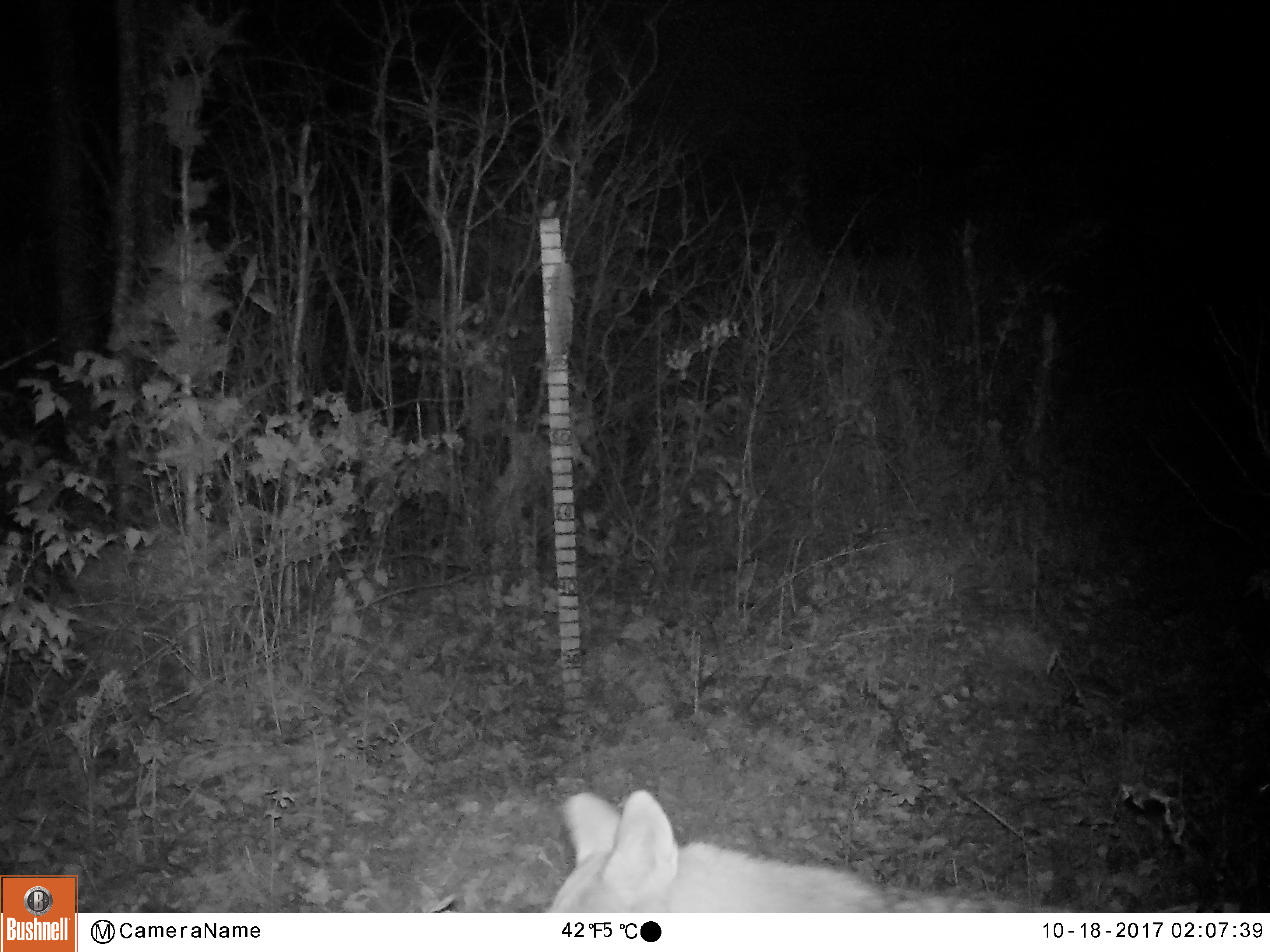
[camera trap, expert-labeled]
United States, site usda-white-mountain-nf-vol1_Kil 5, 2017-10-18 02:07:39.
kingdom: Animalia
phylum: Chordata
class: Mammalia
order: Carnivora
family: Canidae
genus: Canis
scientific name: Canis latrans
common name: coyote